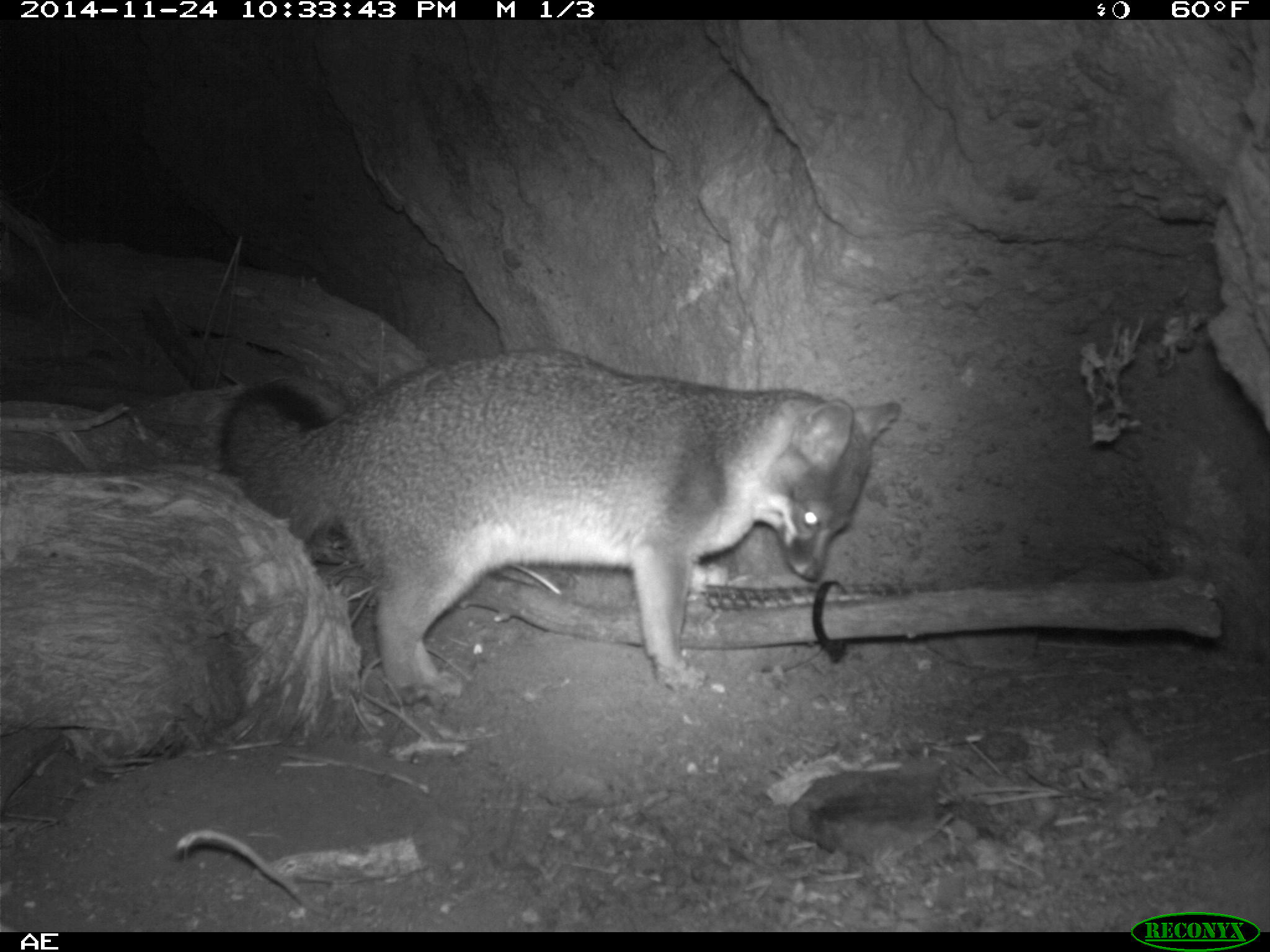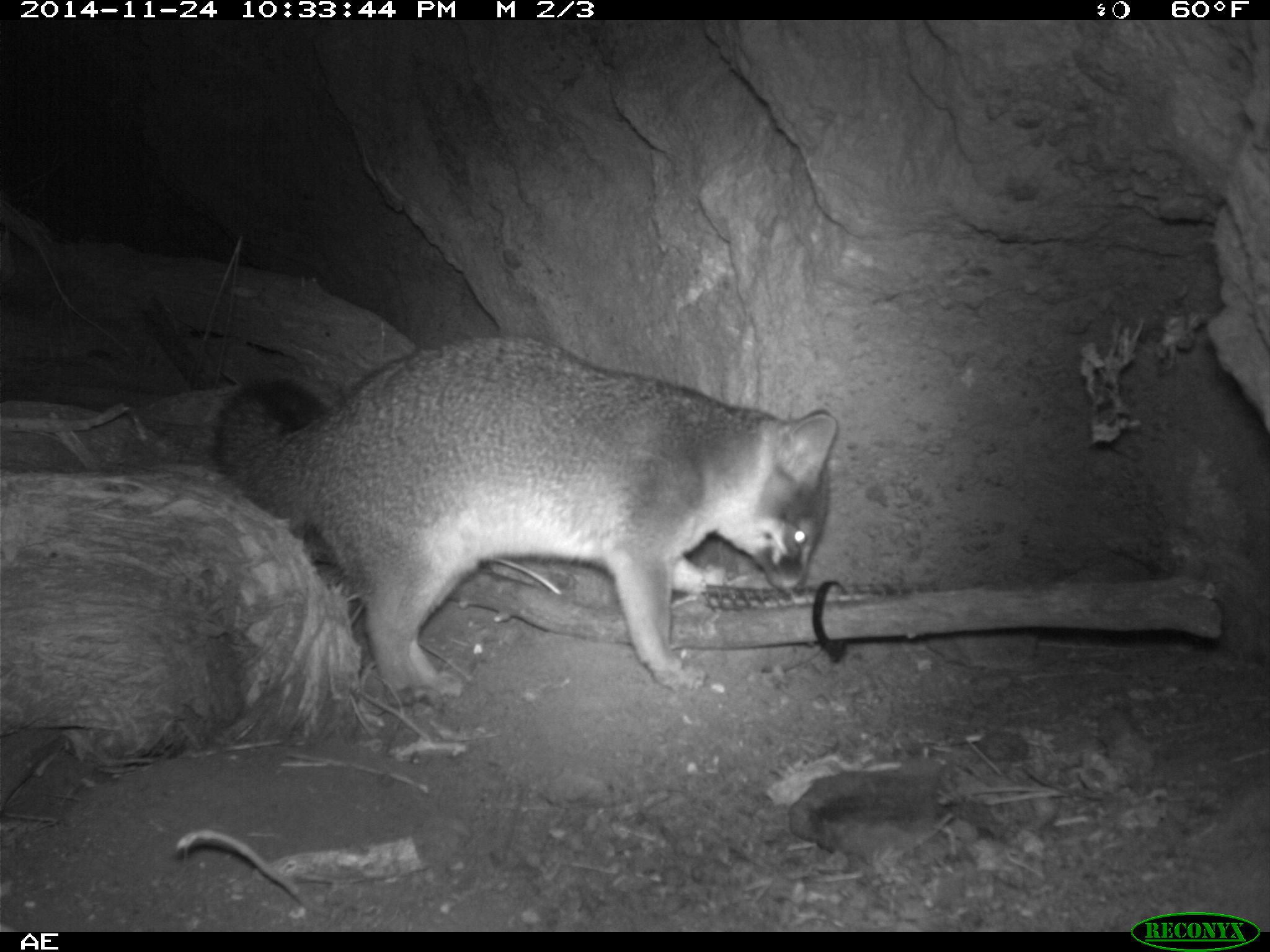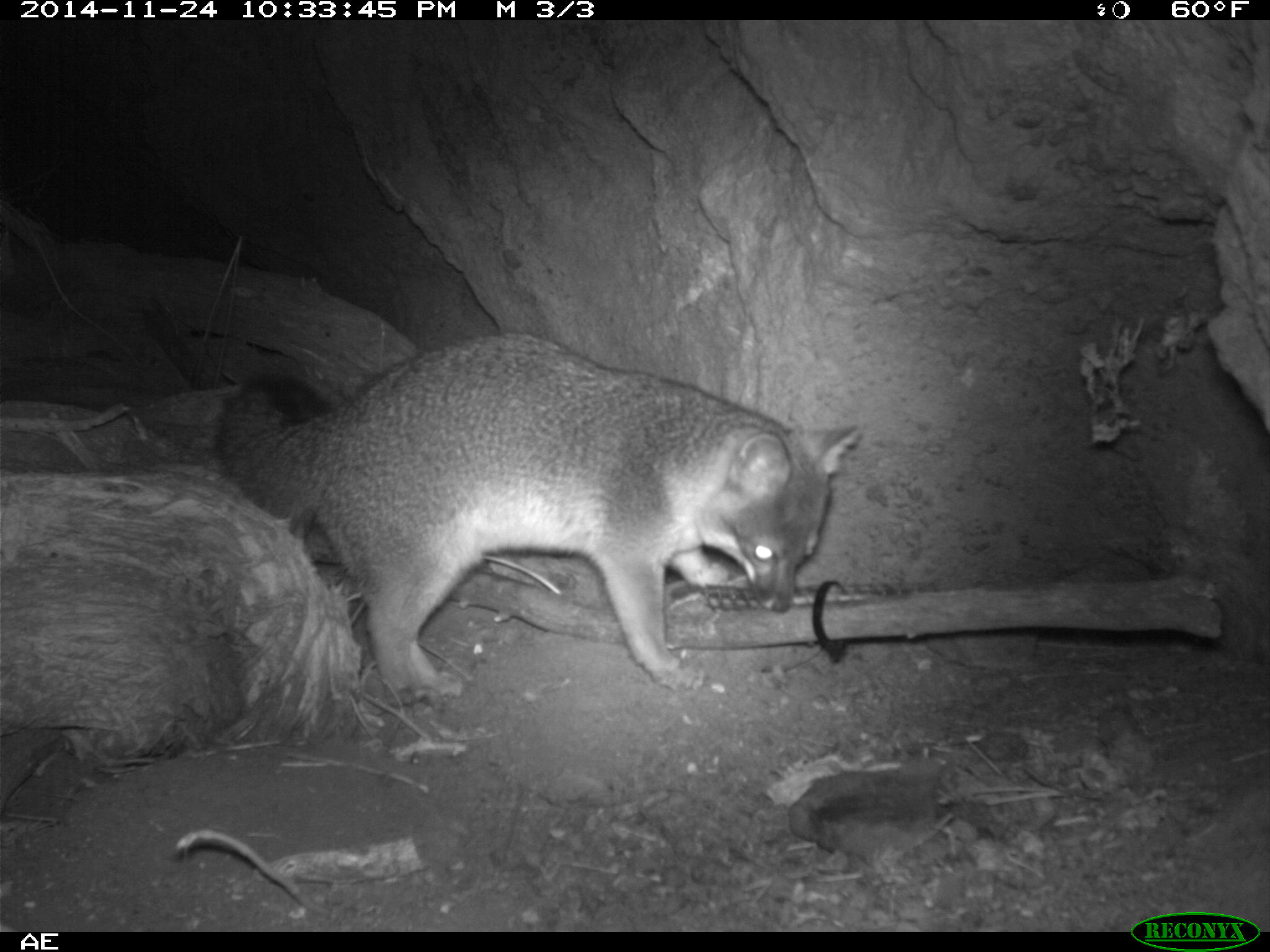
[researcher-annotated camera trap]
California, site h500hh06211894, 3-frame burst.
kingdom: Animalia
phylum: Chordata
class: Mammalia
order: Carnivora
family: Canidae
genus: Urocyon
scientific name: Urocyon littoralis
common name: island fox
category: fox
Fox (island fox) (Urocyon littoralis).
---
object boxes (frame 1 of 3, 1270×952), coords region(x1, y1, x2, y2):
fox: region(223, 345, 900, 704)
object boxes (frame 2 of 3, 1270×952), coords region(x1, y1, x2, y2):
fox: region(211, 334, 839, 707)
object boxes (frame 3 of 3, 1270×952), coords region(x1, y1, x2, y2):
fox: region(211, 330, 863, 707)